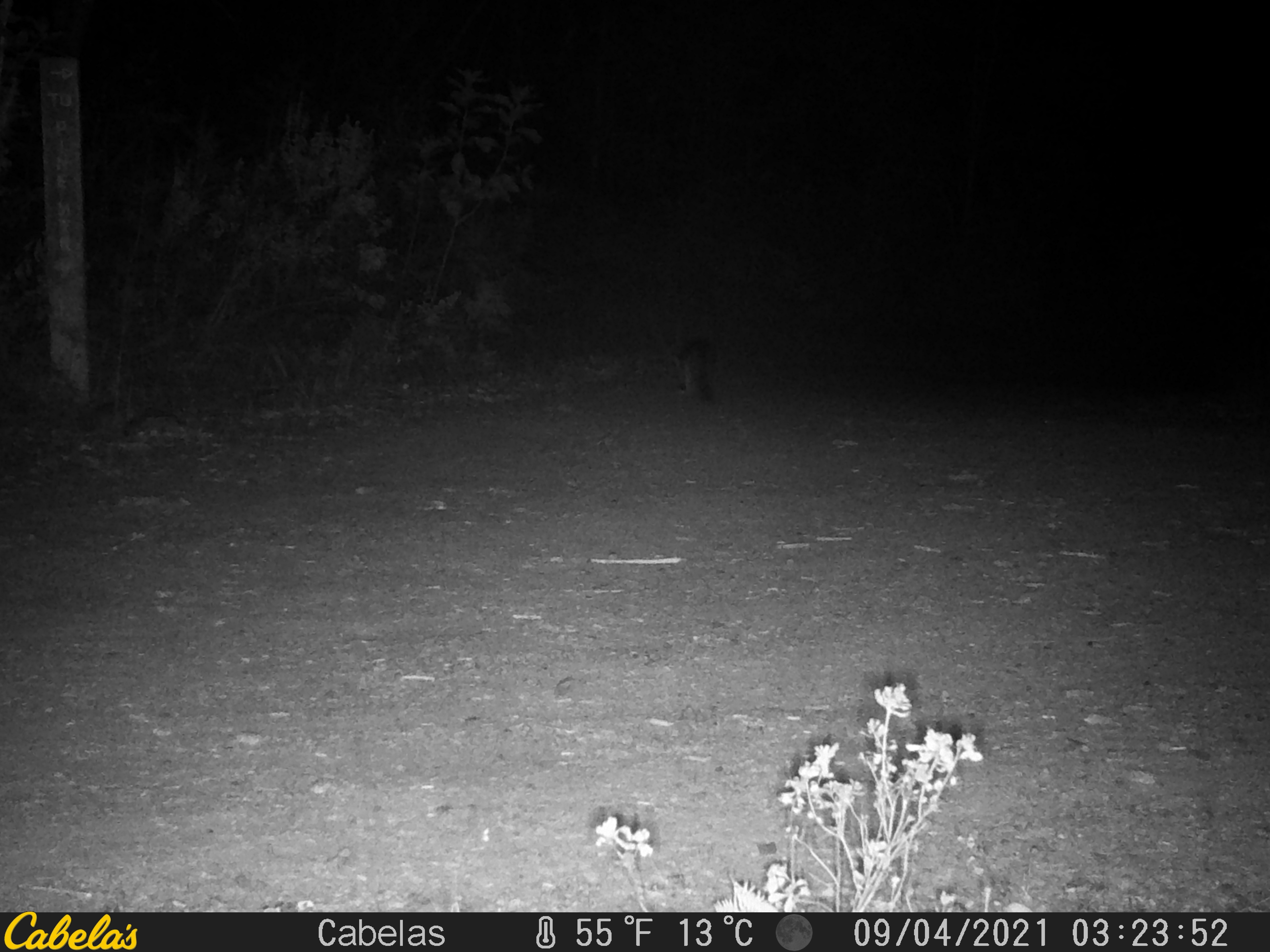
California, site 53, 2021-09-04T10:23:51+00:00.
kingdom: Animalia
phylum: Chordata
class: Mammalia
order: Carnivora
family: Canidae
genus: Urocyon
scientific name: Urocyon cinereoargenteus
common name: gray fox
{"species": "gray fox (Urocyon cinereoargenteus)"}